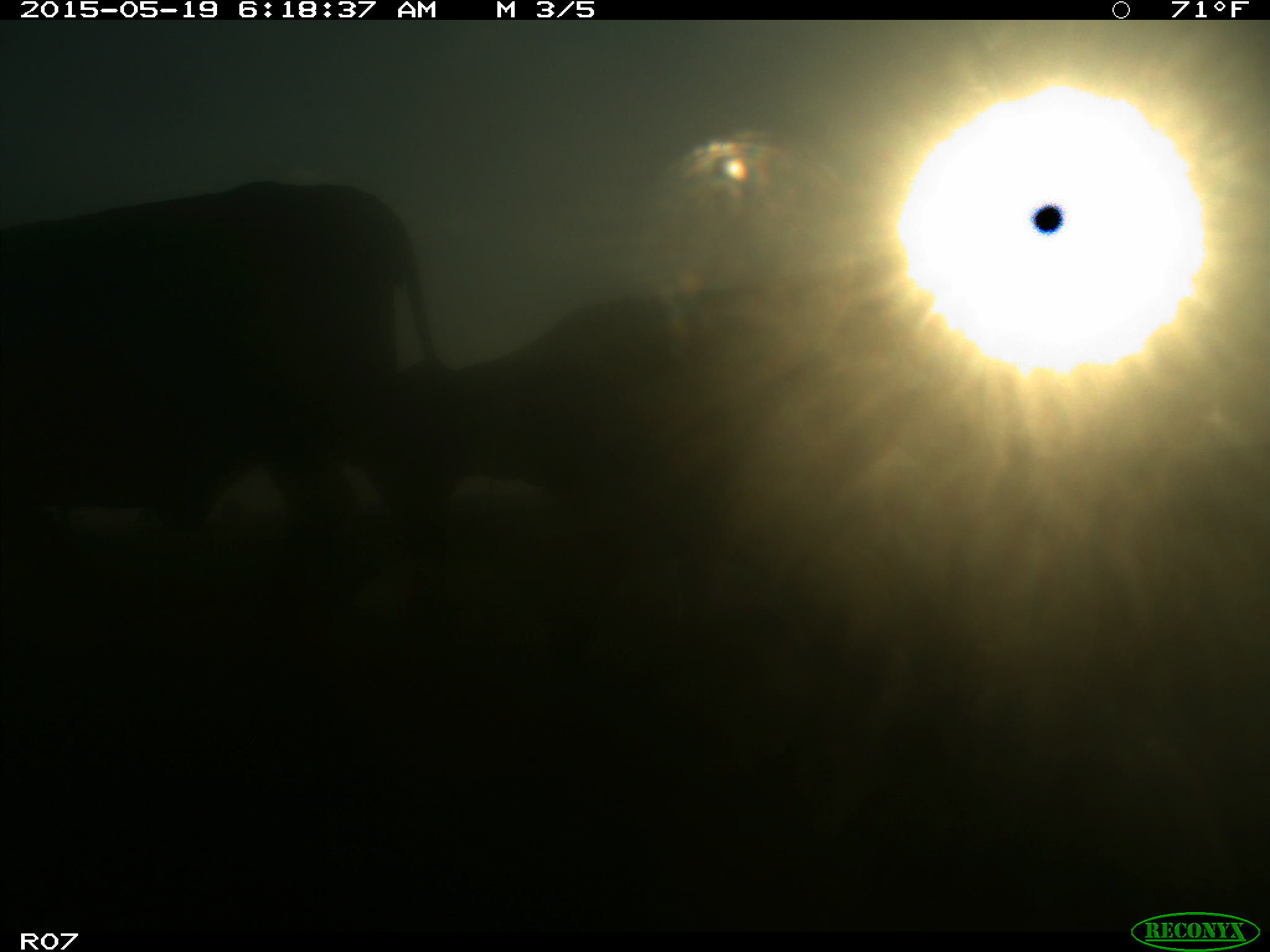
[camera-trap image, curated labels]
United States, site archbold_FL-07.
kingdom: Animalia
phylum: Chordata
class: Mammalia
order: Artiodactyla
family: Bovidae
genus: Bos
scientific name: Bos taurus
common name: domestic cow